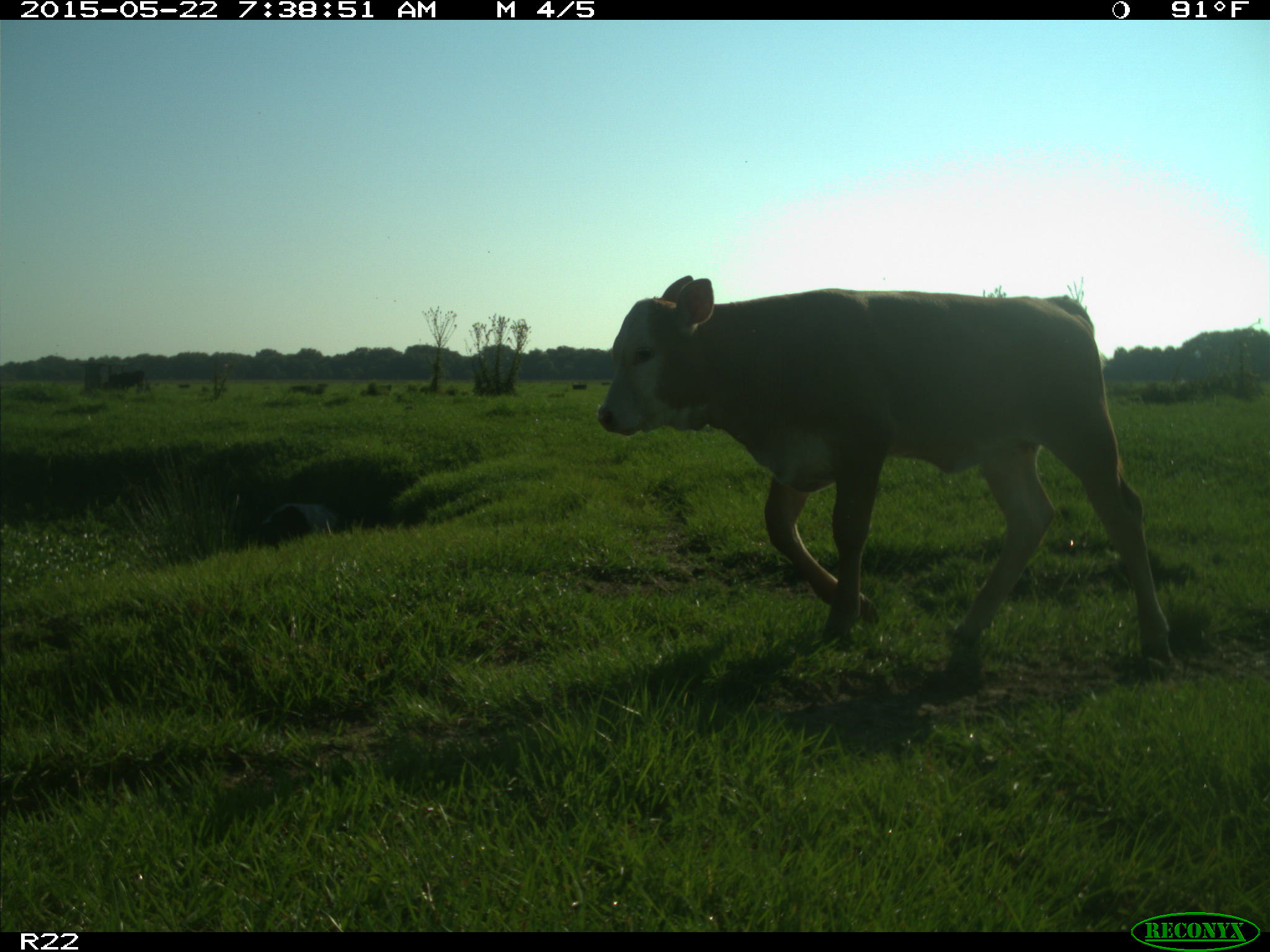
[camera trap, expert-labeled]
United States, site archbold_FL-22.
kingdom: Animalia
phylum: Chordata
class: Mammalia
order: Artiodactyla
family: Bovidae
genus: Bos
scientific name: Bos taurus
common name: domestic cow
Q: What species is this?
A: Bos taurus (domestic cow).